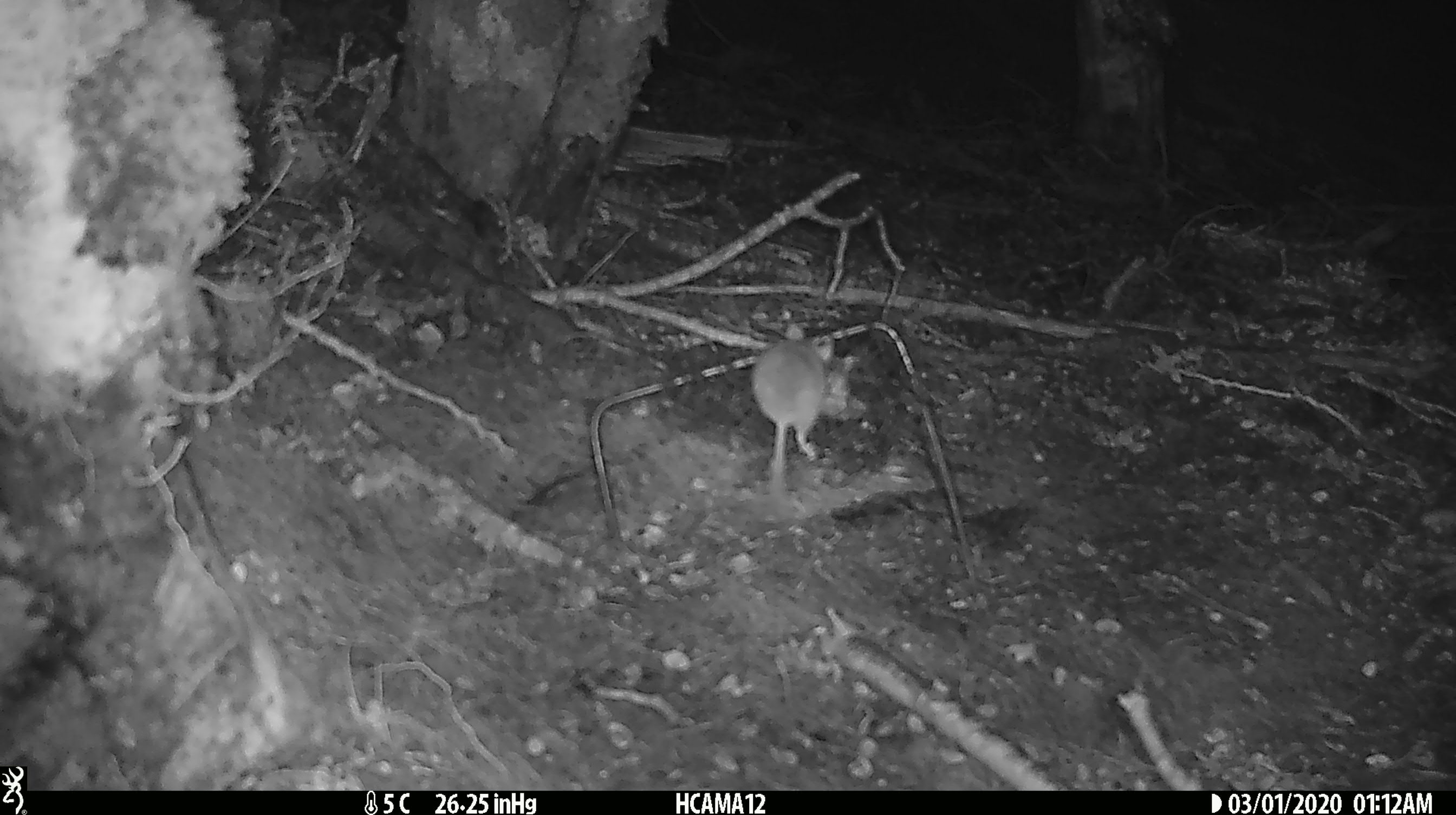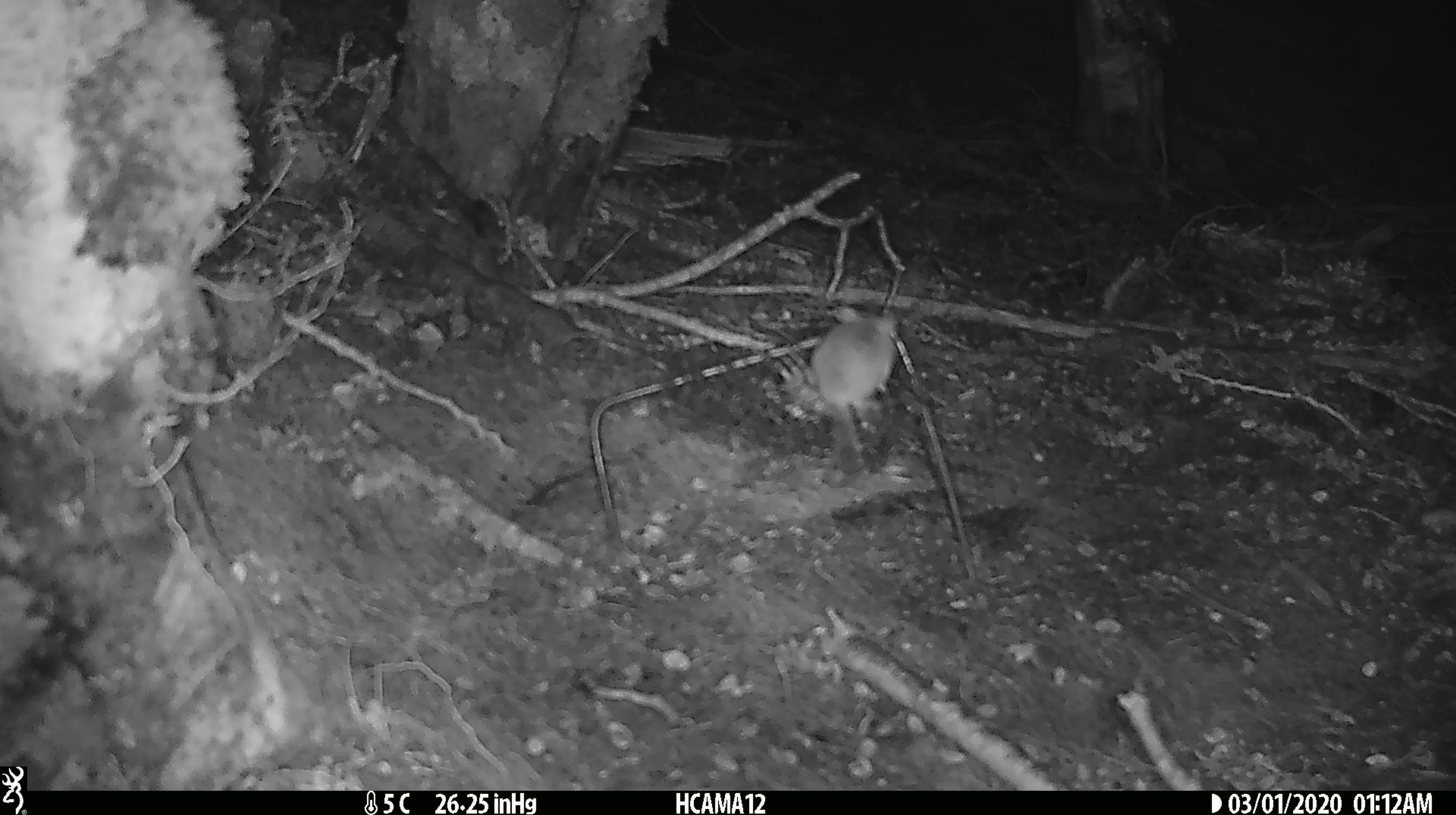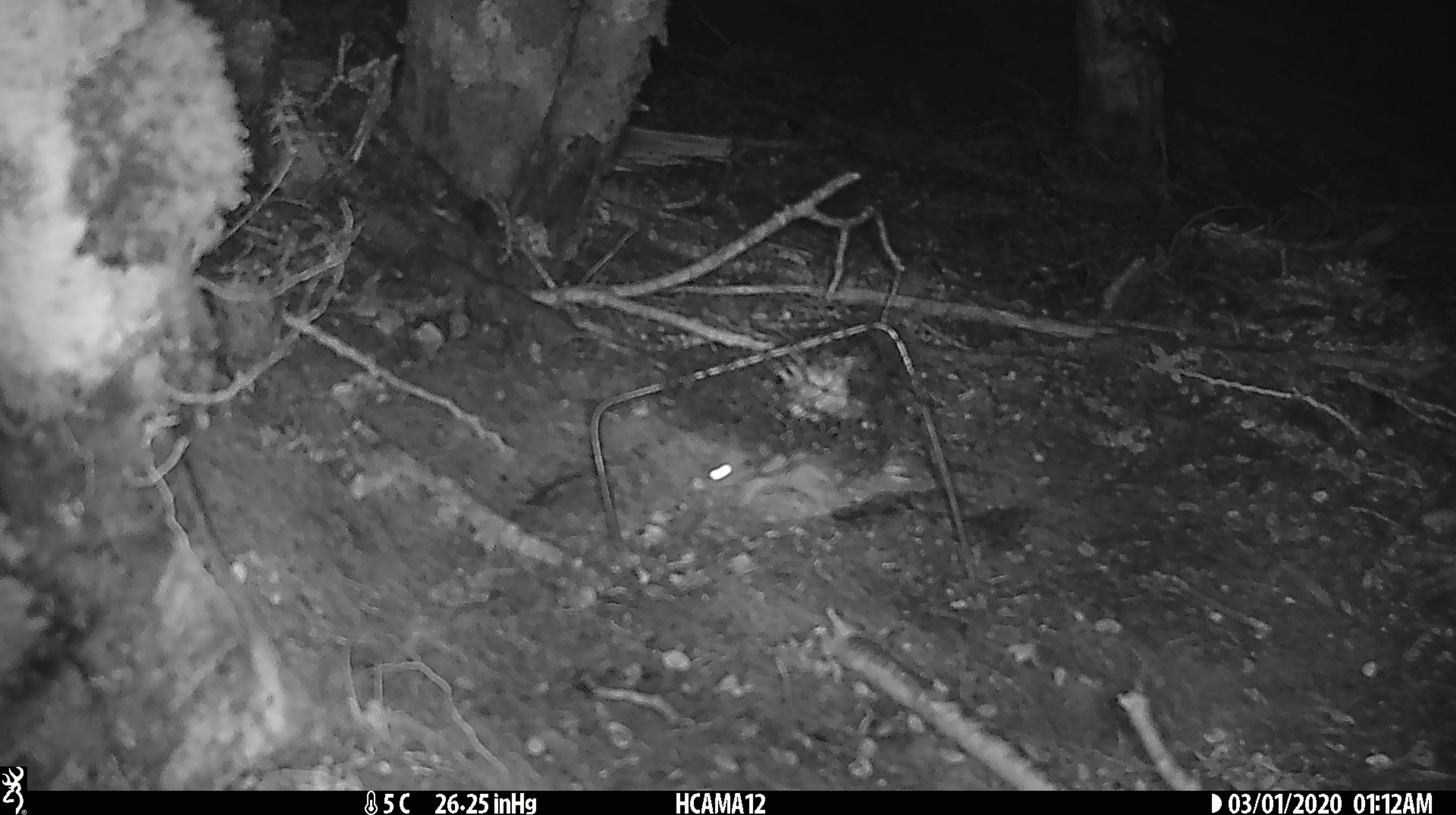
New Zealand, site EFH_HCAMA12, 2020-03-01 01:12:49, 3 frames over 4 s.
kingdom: Animalia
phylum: Chordata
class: Mammalia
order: Rodentia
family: Muridae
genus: Mus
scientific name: Mus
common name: mouse